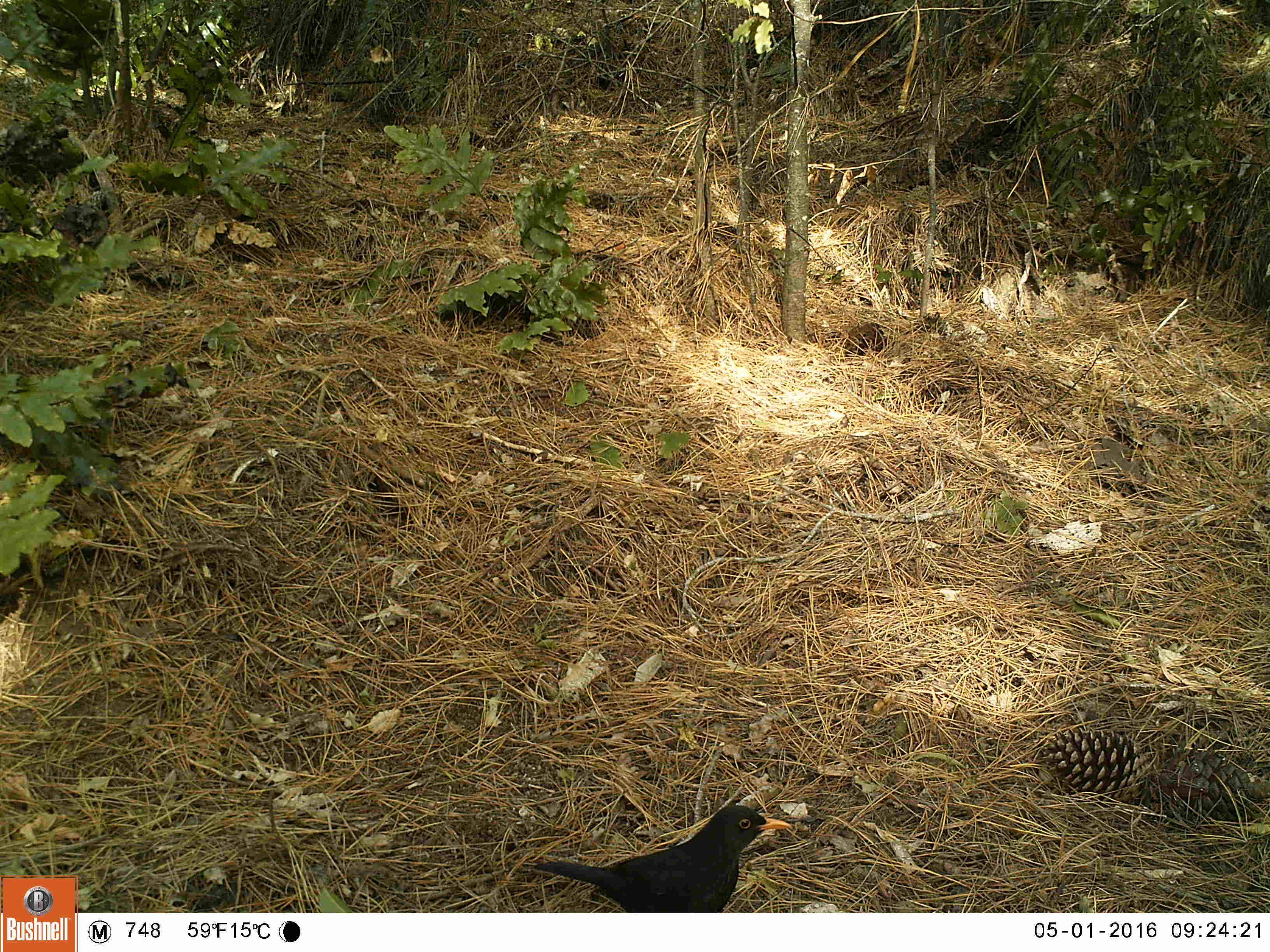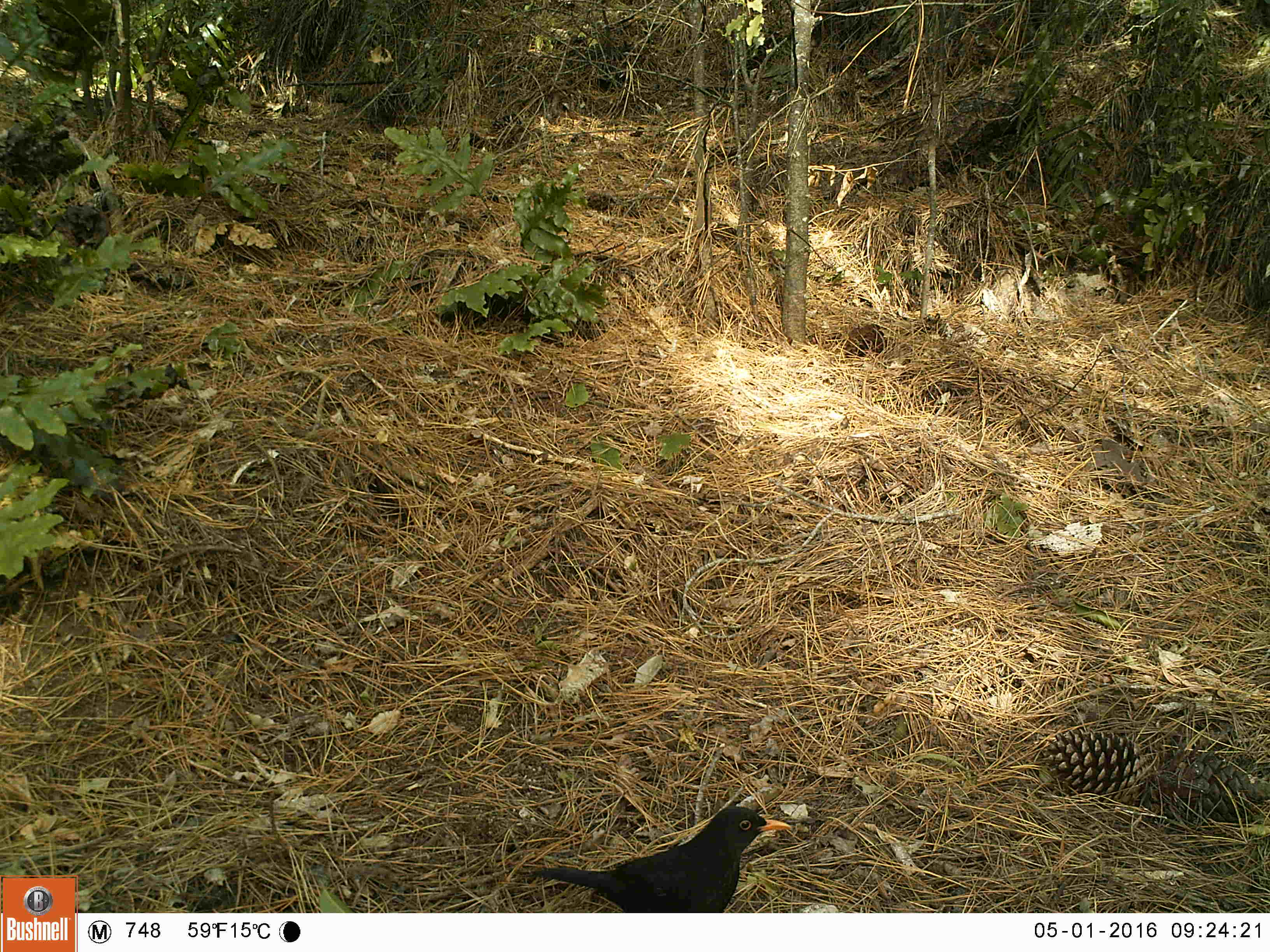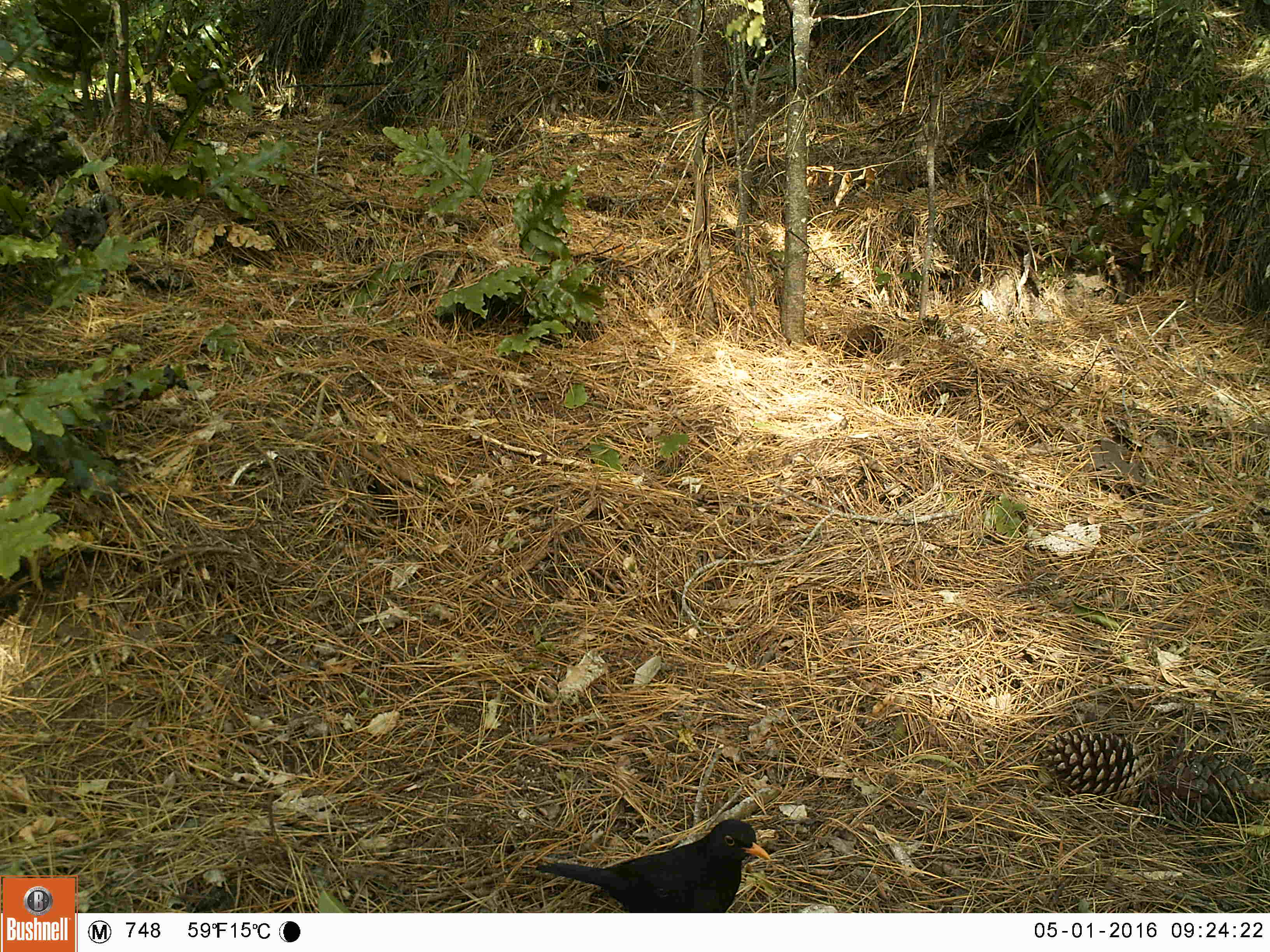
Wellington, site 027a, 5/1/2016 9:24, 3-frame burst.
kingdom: Animalia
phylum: Chordata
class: Aves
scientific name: Aves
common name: bird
Bird (Aves).